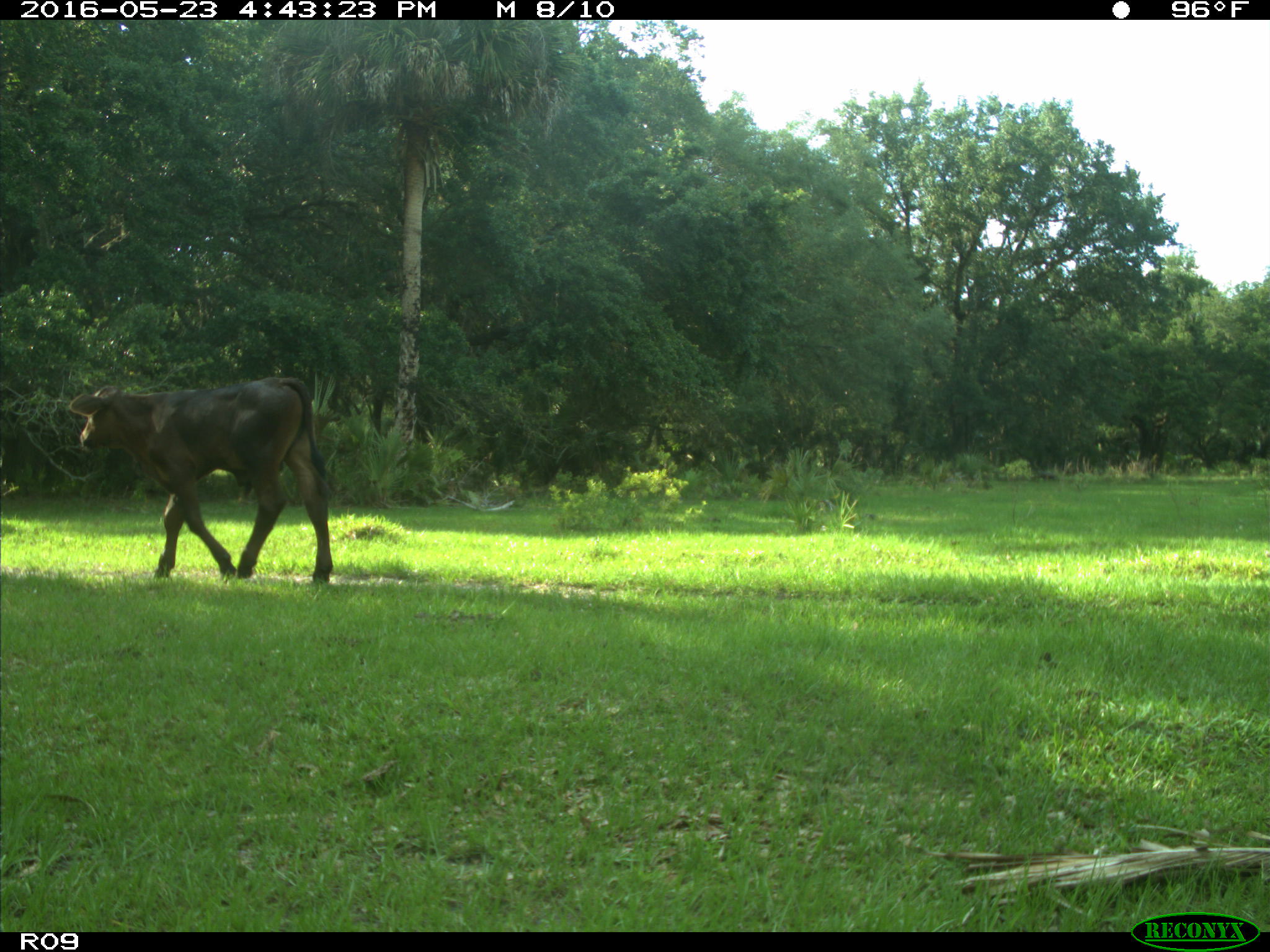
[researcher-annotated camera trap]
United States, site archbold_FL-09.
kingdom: Animalia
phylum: Chordata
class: Mammalia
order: Artiodactyla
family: Bovidae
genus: Bos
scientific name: Bos taurus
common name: domestic cow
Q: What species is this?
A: Bos taurus (domestic cow).